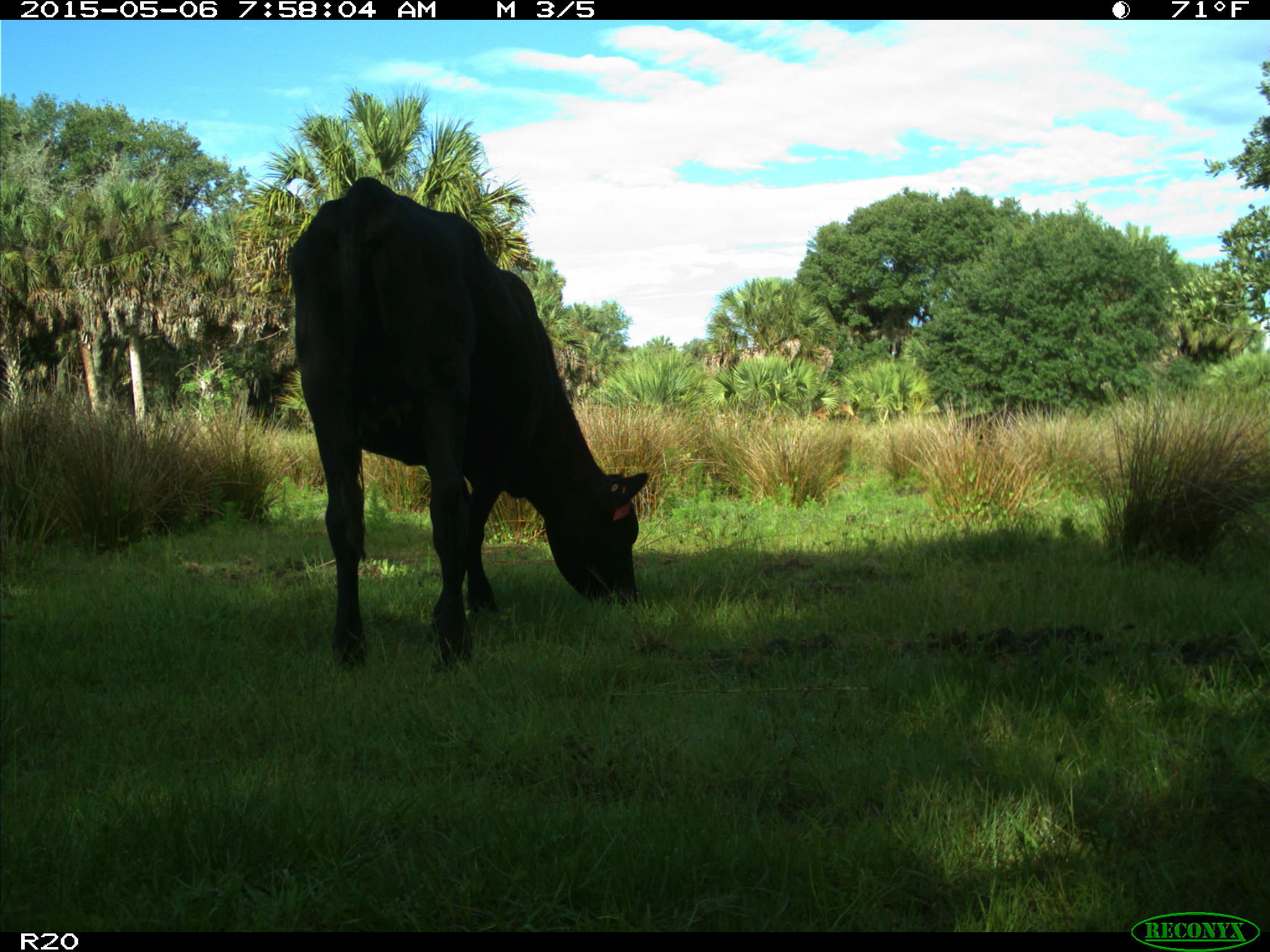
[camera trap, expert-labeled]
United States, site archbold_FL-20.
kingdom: Animalia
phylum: Chordata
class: Mammalia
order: Artiodactyla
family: Bovidae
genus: Bos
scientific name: Bos taurus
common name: domestic cow